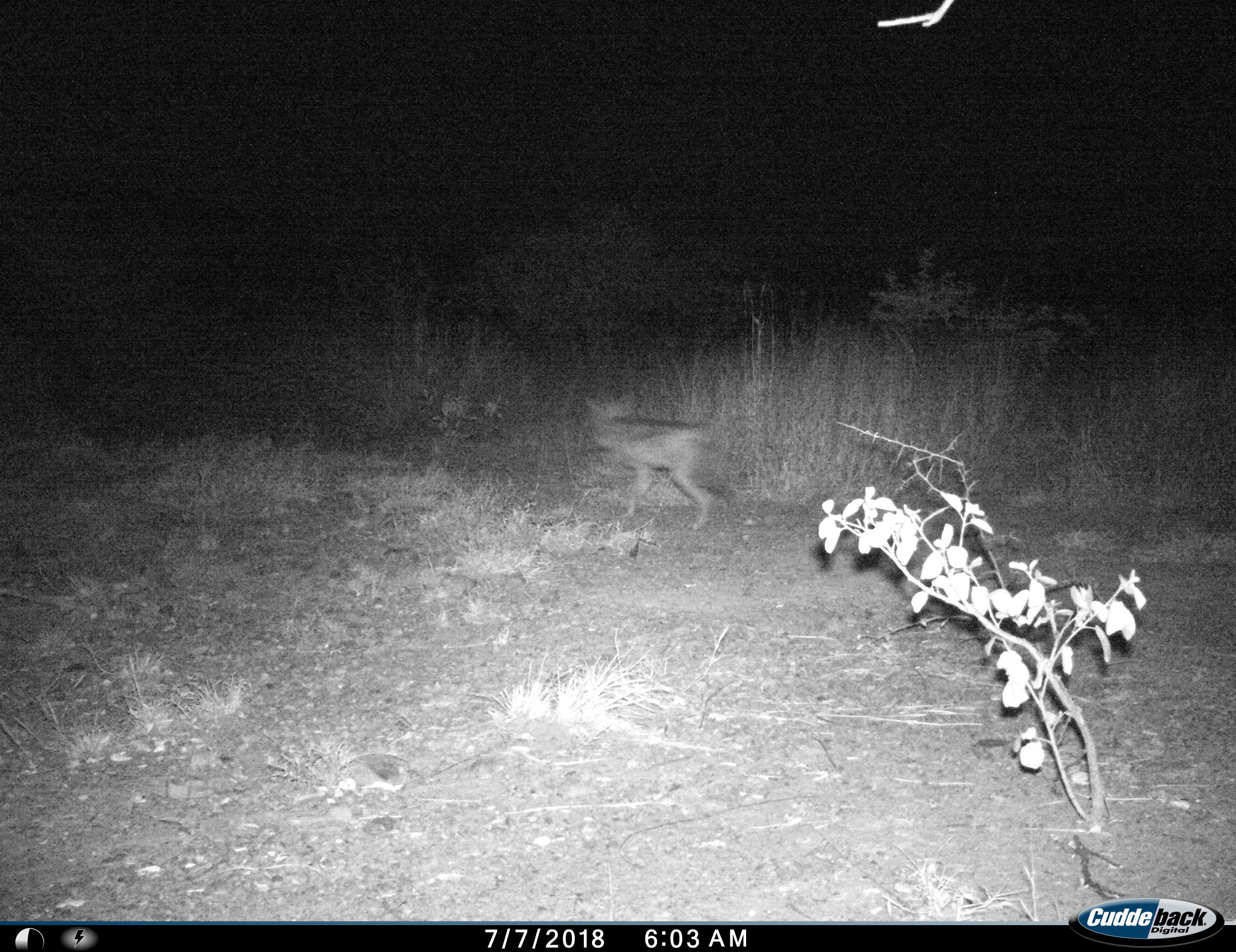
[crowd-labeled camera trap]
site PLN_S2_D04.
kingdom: Animalia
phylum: Chordata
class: Mammalia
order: Carnivora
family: Canidae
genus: Lupulella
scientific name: Lupulella mesomelas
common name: black-backed jackal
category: jackalblackbacked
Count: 1.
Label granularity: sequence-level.